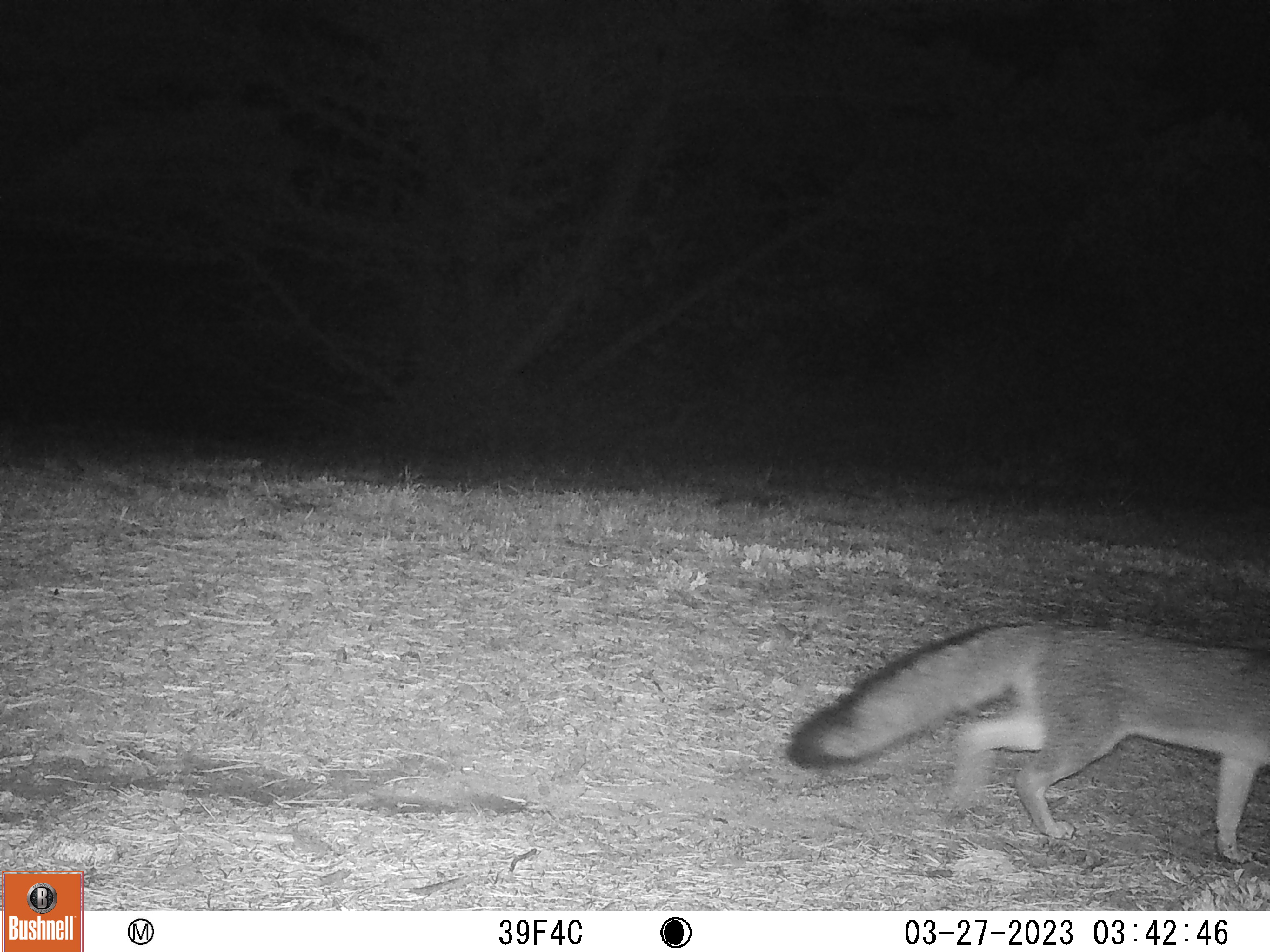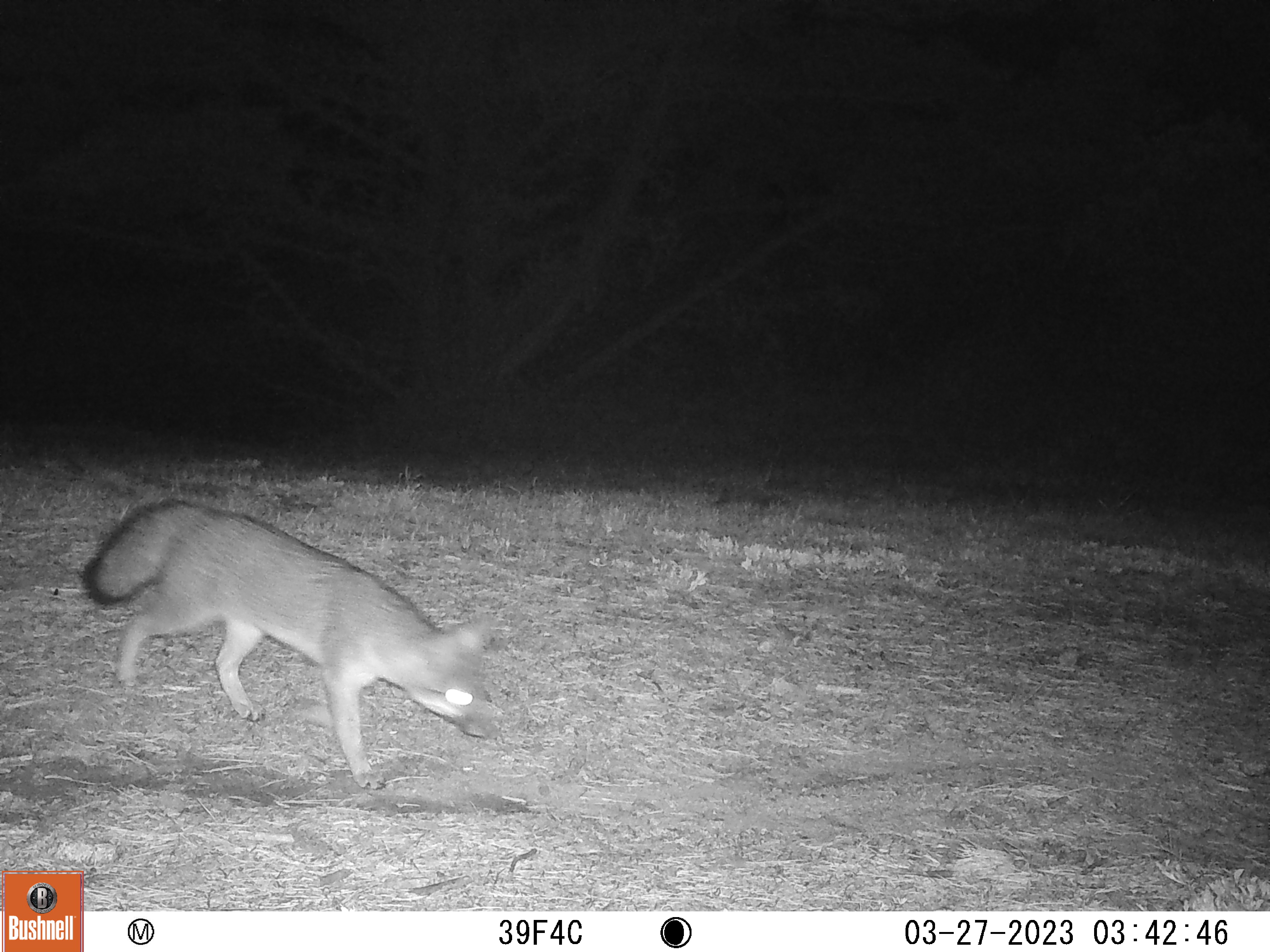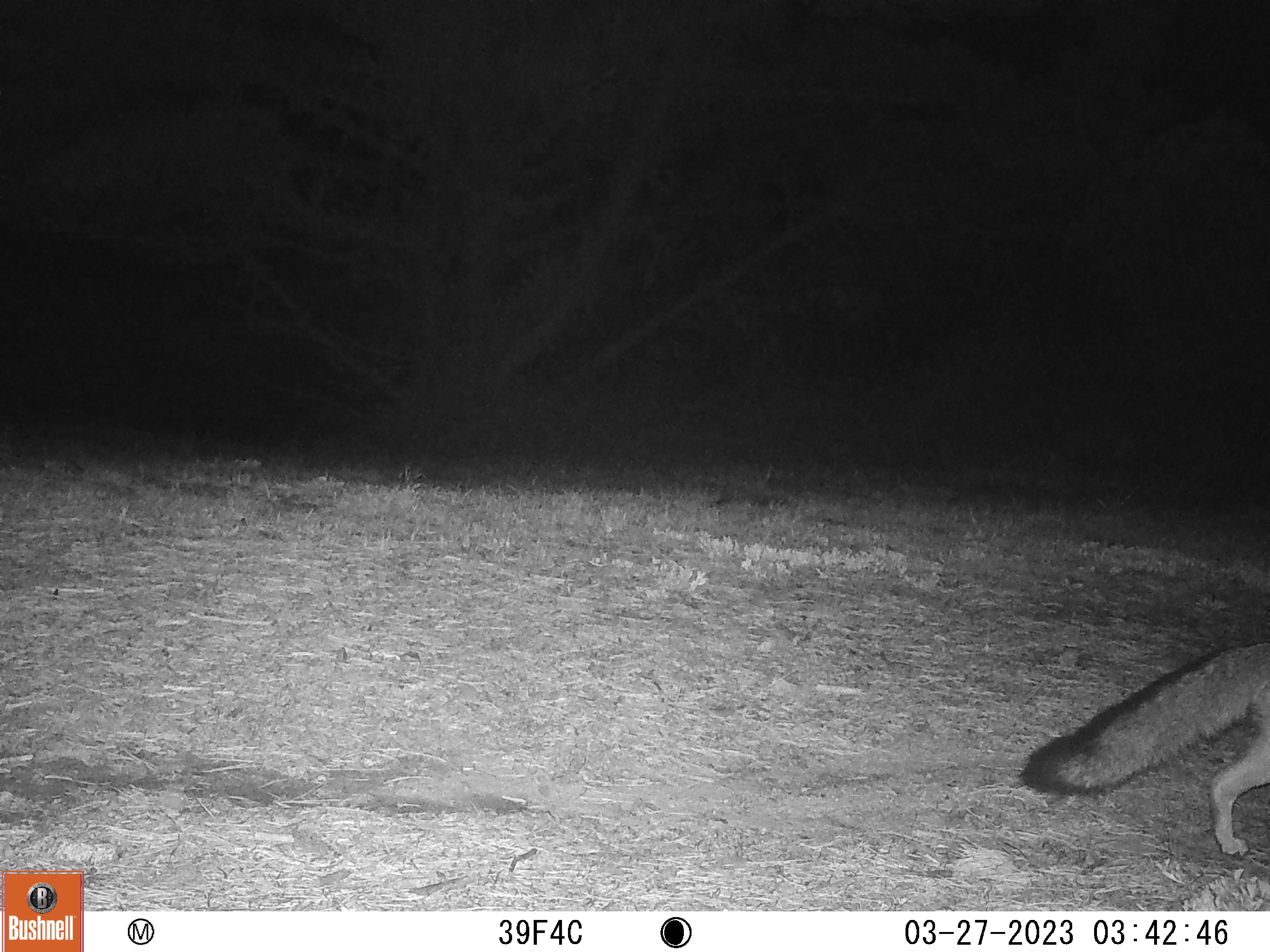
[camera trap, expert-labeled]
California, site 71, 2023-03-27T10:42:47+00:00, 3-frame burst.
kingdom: Animalia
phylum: Chordata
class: Mammalia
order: Carnivora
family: Canidae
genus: Urocyon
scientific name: Urocyon cinereoargenteus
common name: gray fox